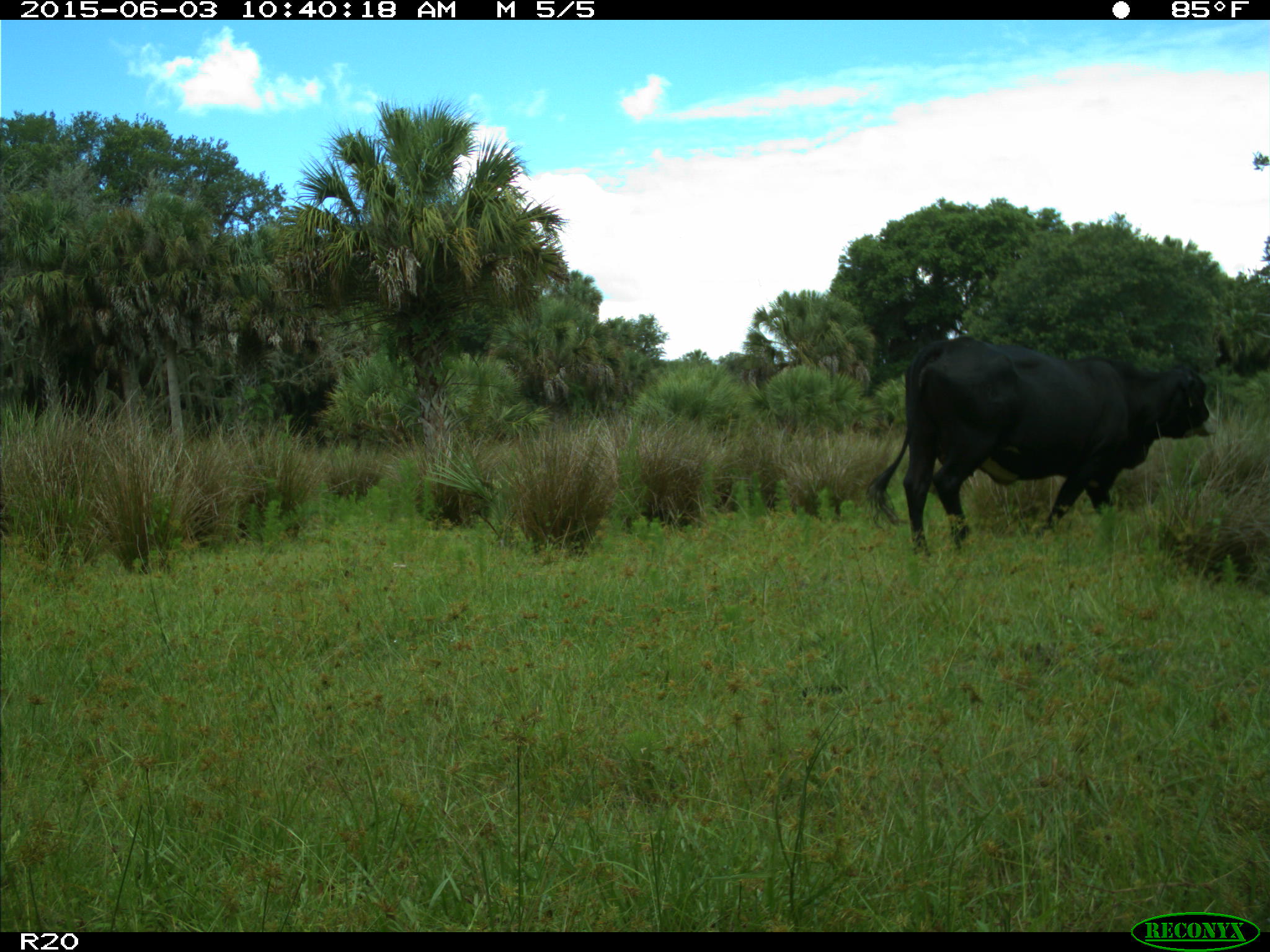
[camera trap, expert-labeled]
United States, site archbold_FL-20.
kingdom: Animalia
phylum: Chordata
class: Mammalia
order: Artiodactyla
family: Bovidae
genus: Bos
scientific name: Bos taurus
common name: domestic cow